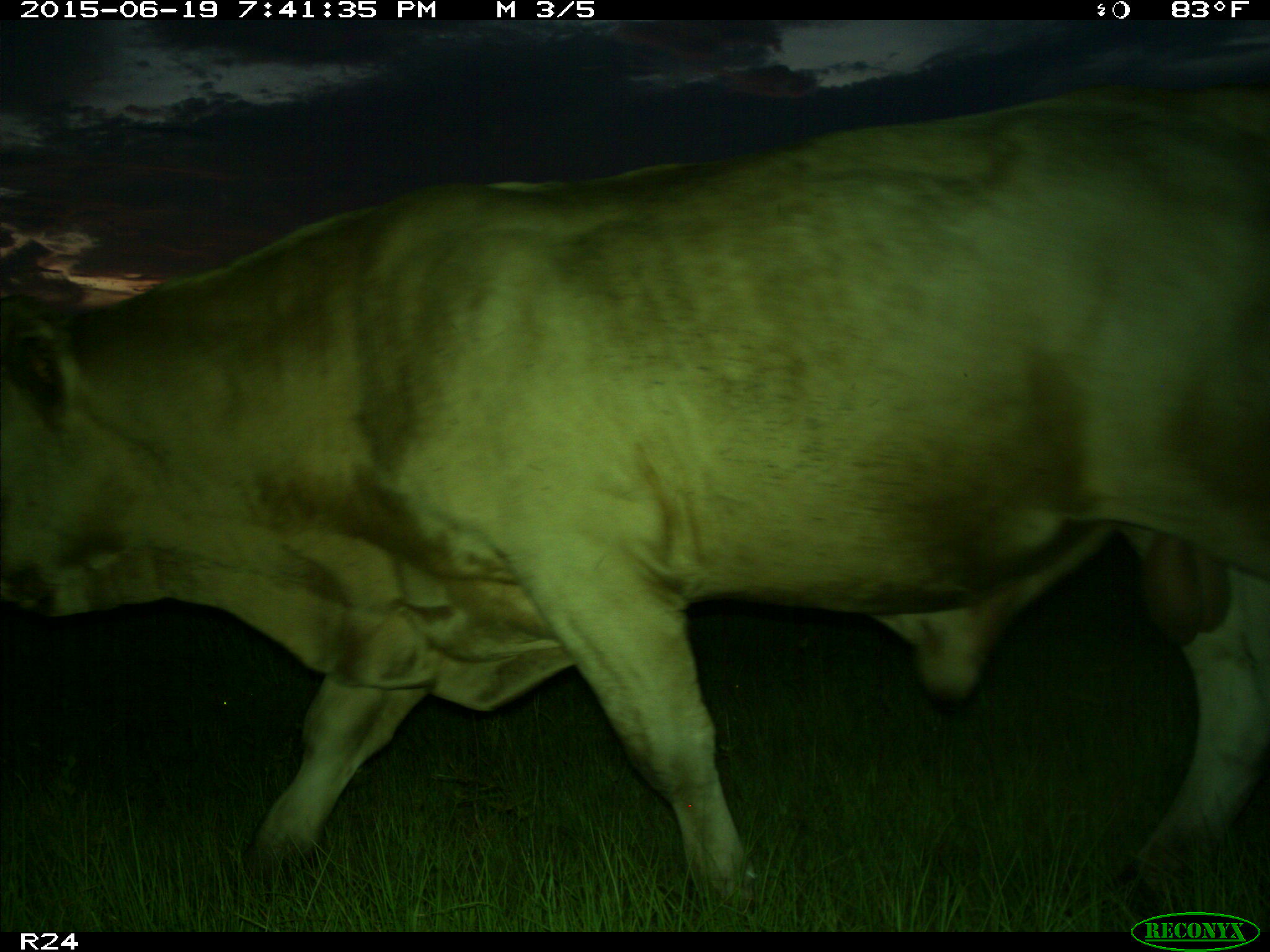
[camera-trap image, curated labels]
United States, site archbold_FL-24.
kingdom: Animalia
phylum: Chordata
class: Mammalia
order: Artiodactyla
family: Bovidae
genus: Bos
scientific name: Bos taurus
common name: domestic cow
Bos taurus (domestic cow).